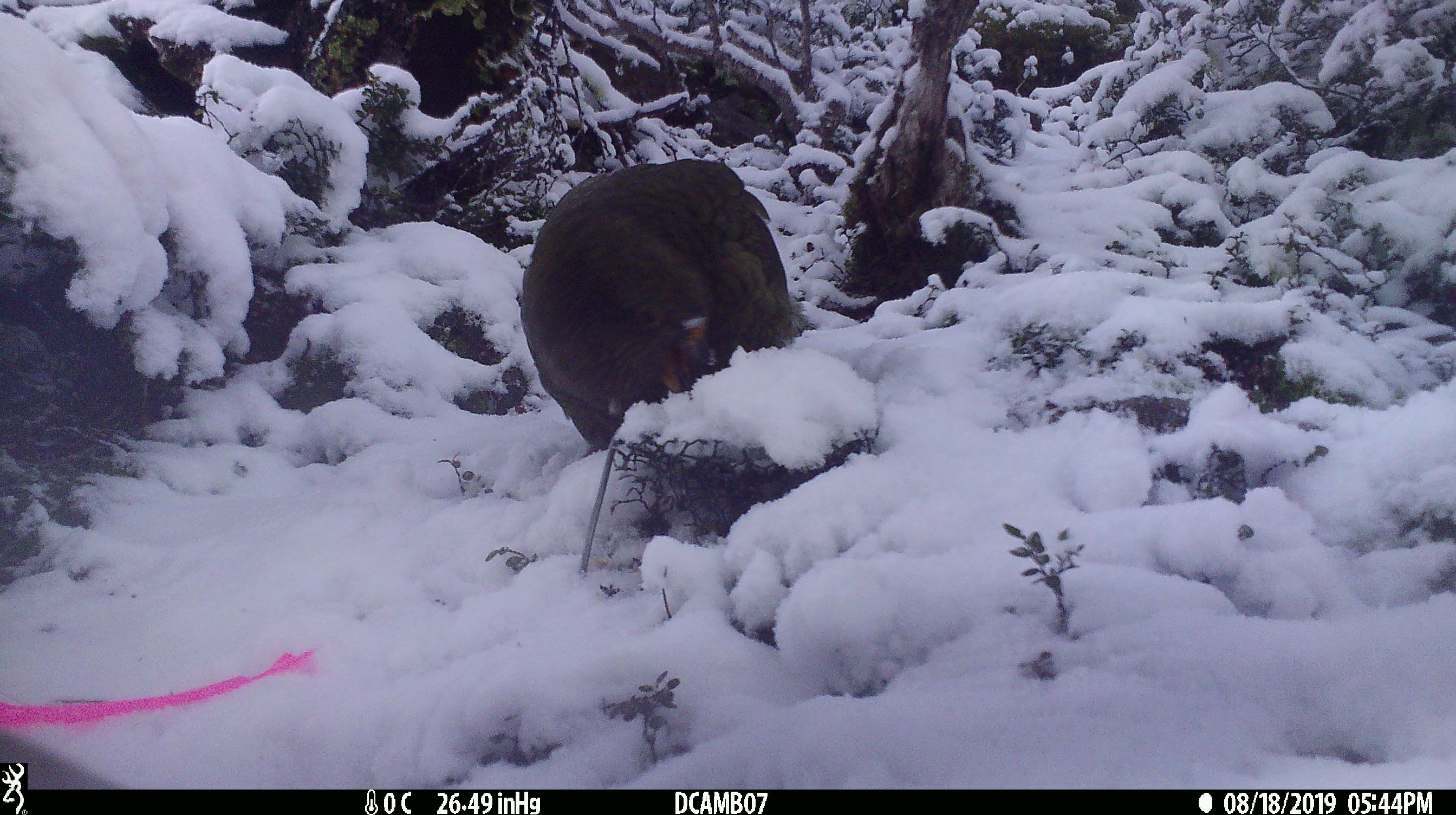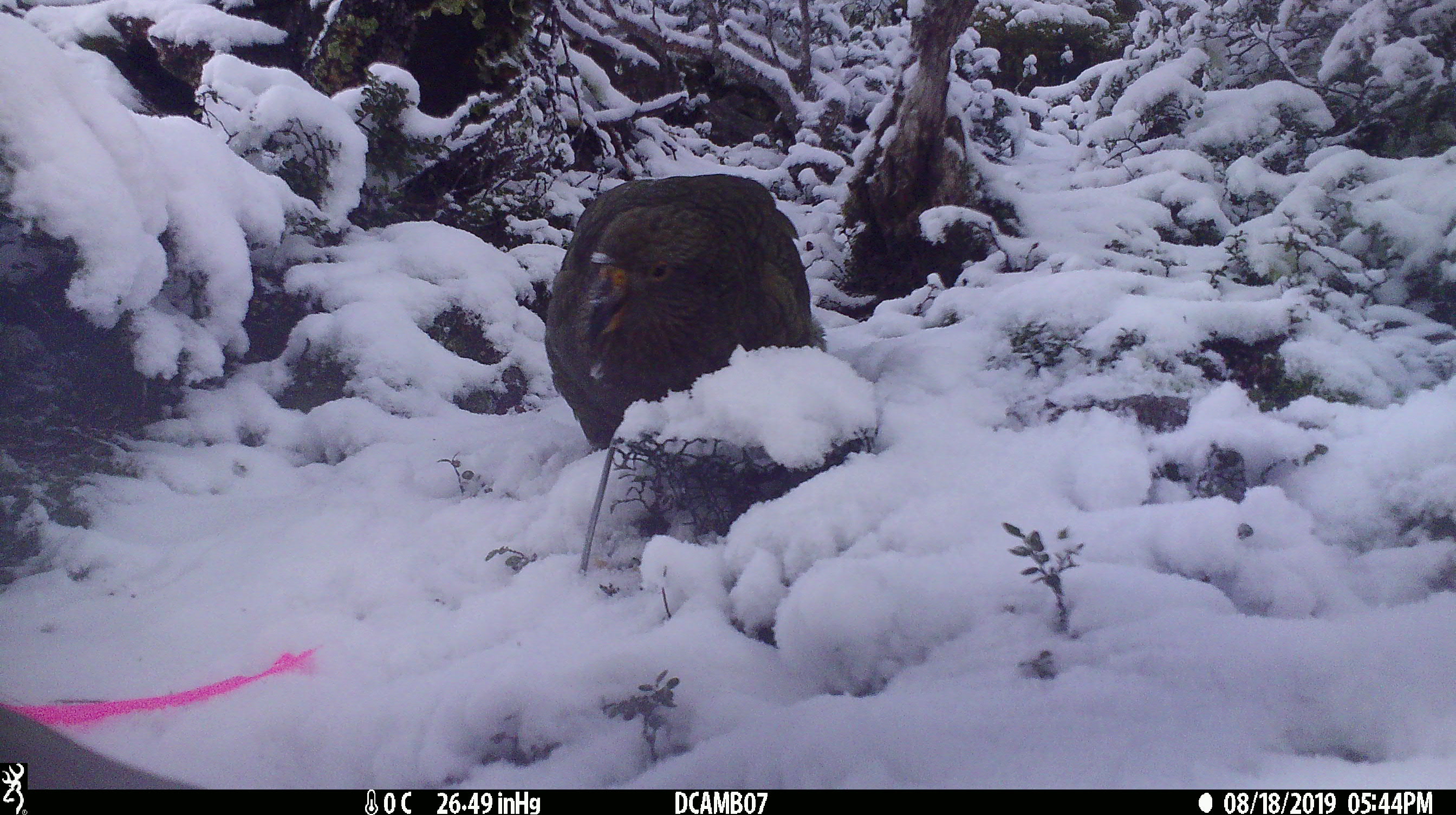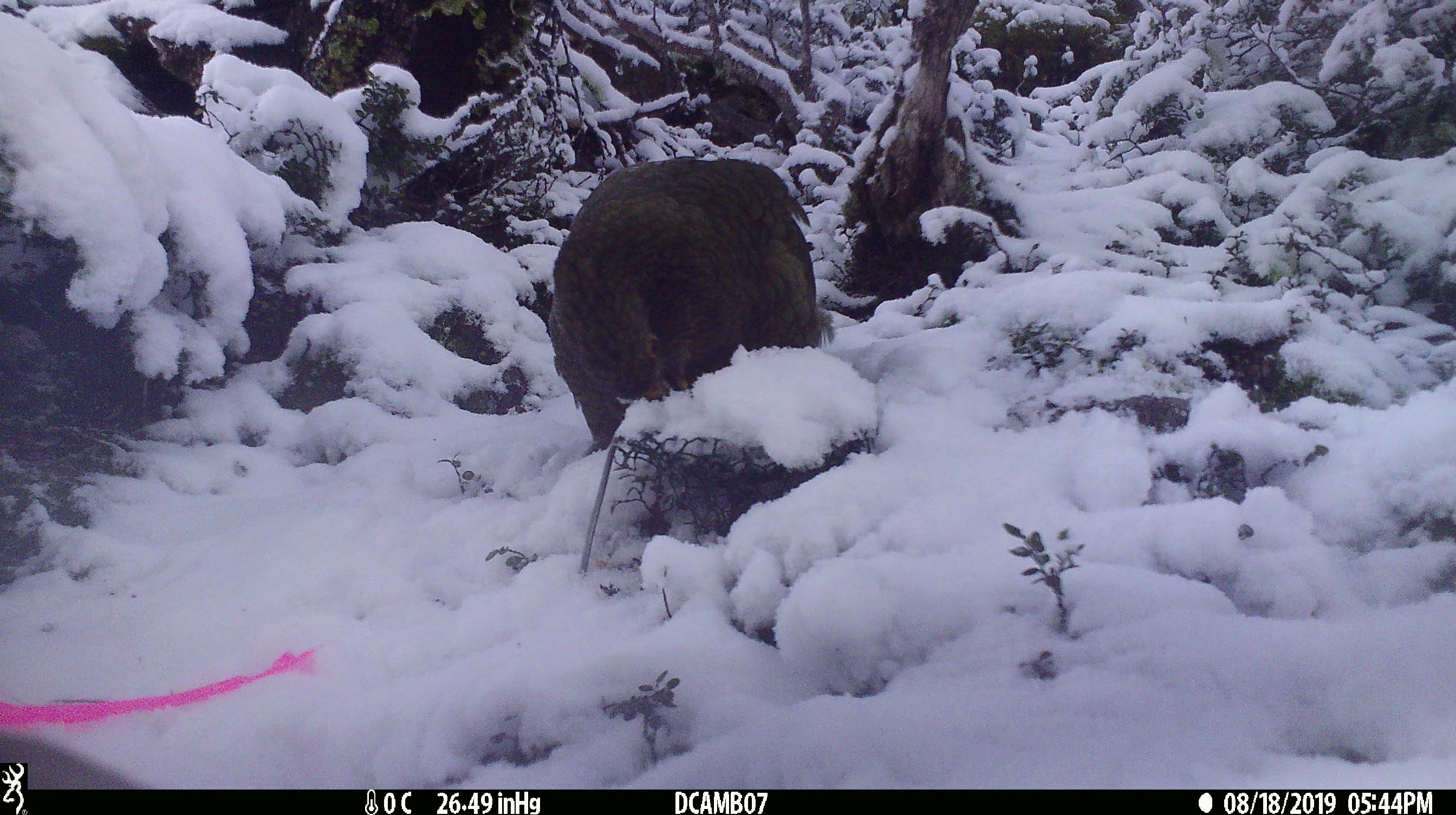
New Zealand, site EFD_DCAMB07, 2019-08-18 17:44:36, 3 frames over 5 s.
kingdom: Animalia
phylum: Chordata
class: Aves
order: Psittaciformes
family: Strigopidae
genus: Nestor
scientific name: Nestor notabilis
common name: kea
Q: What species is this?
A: Kea (Nestor notabilis).